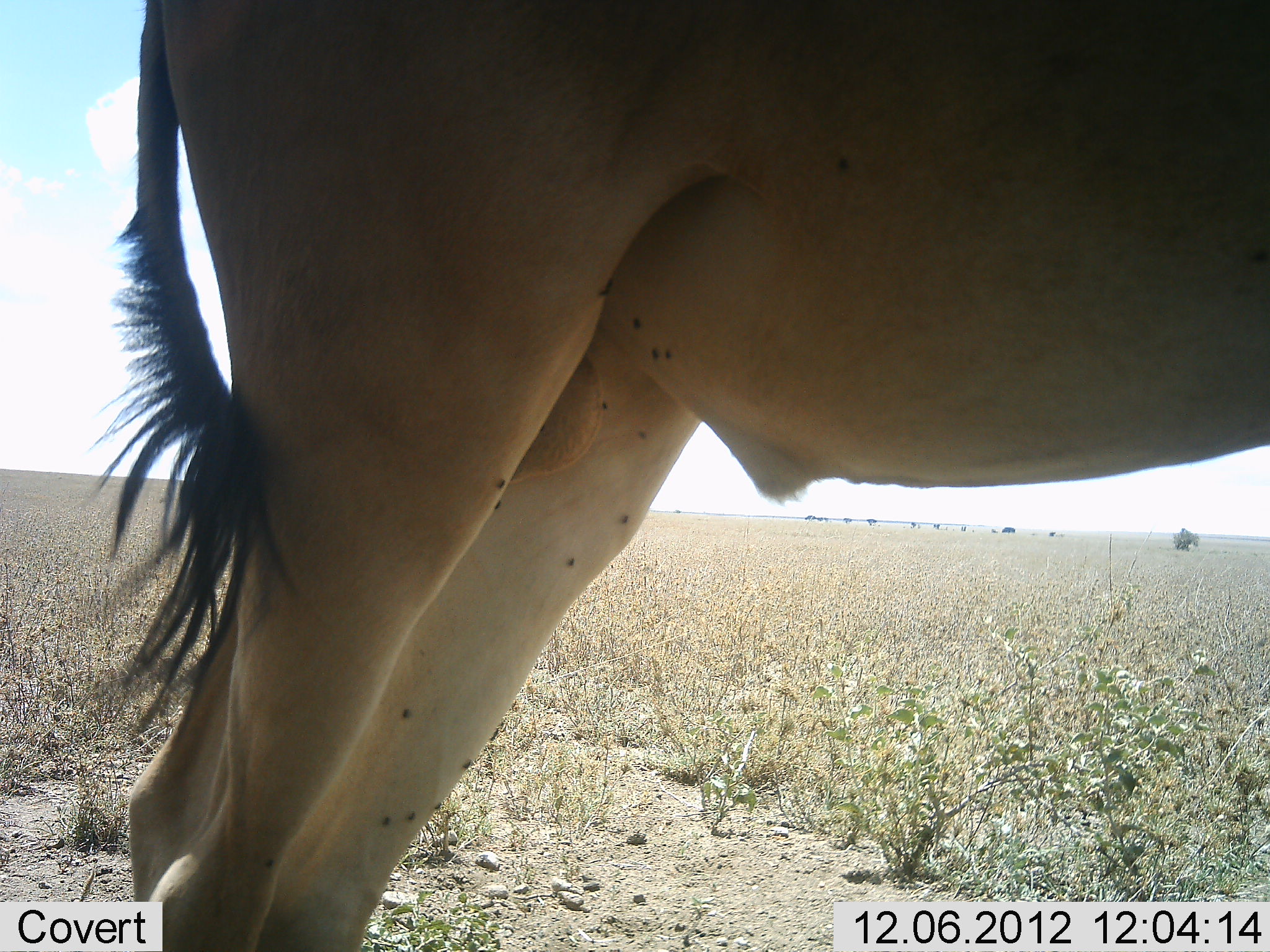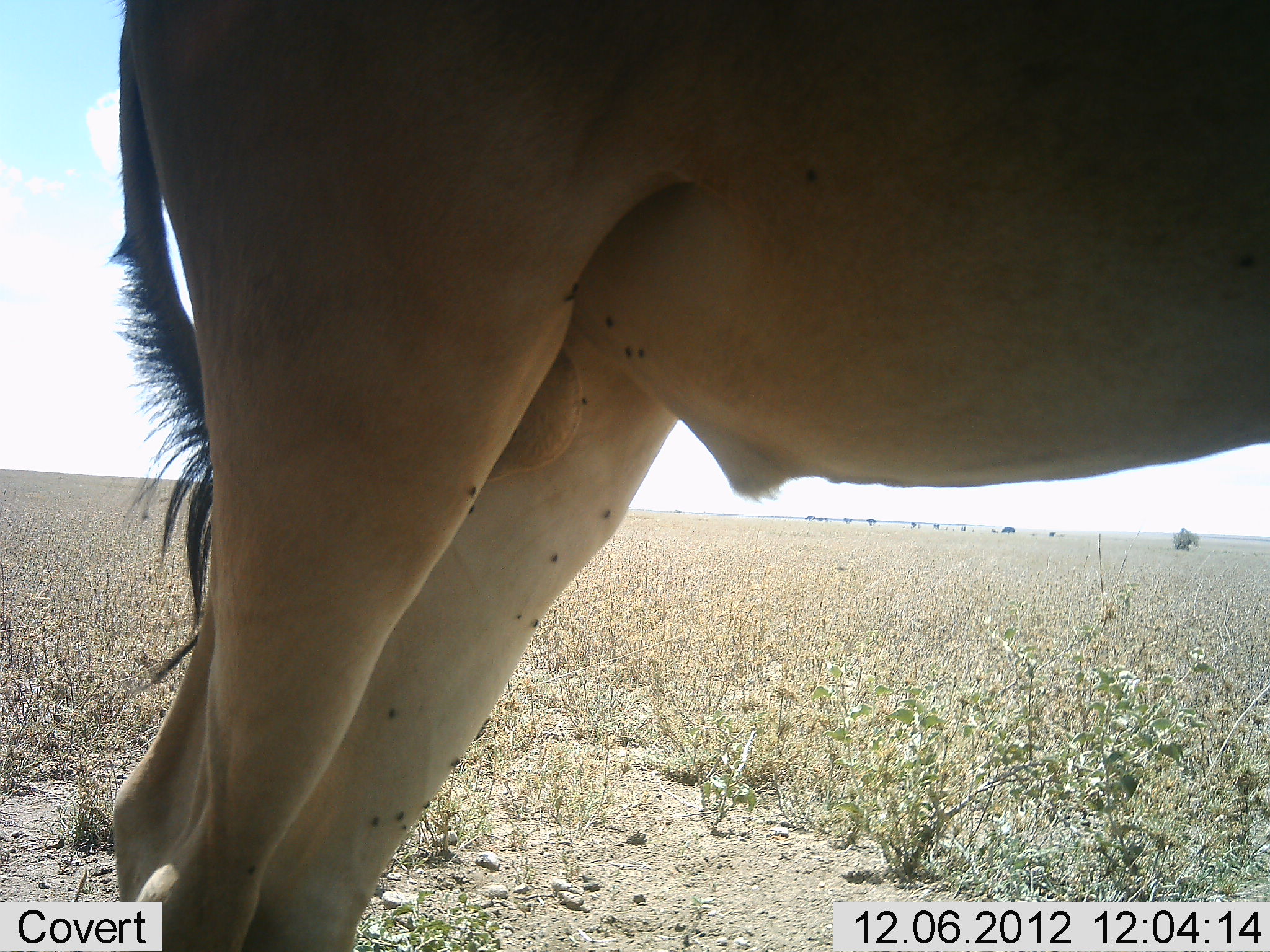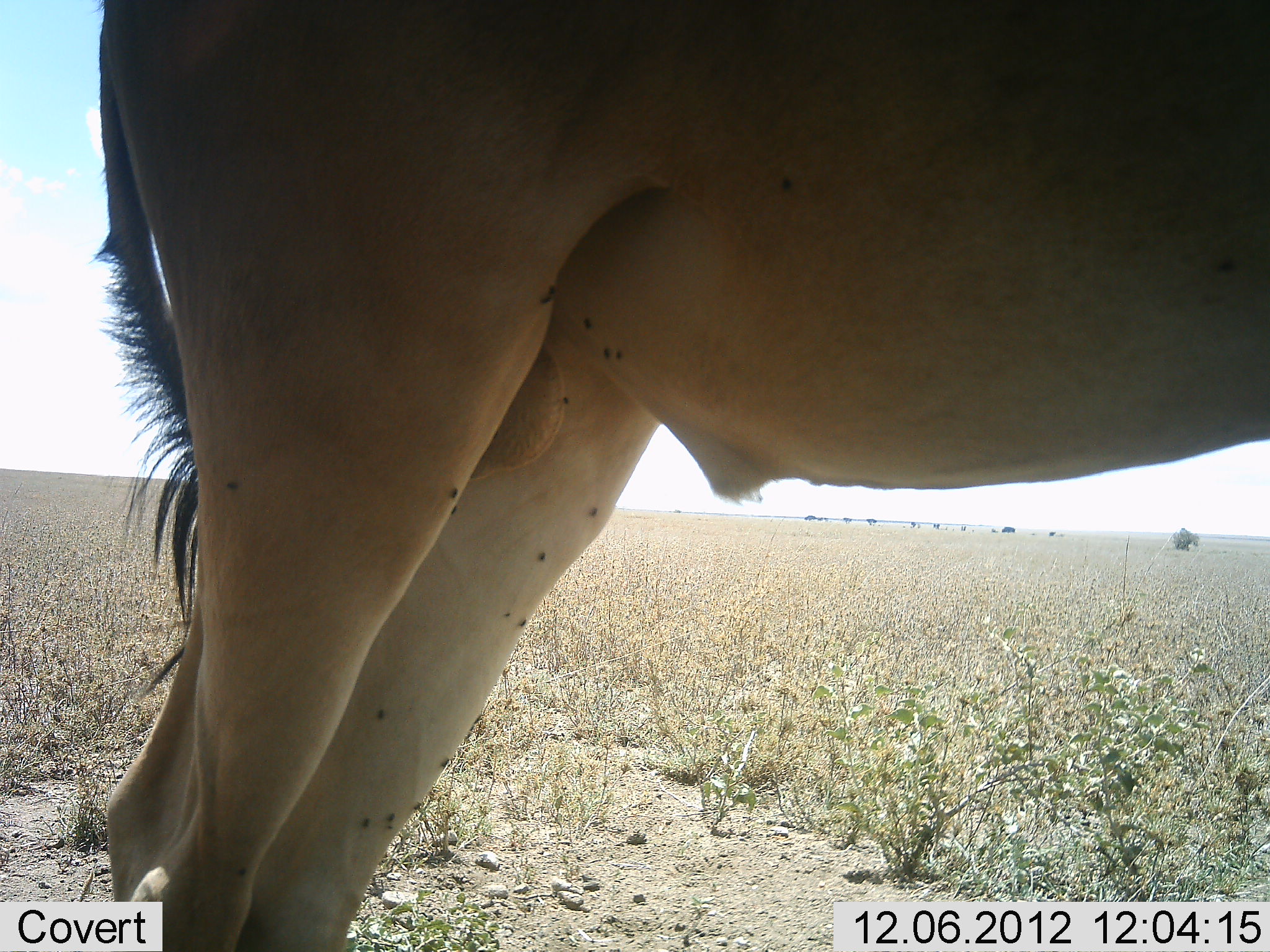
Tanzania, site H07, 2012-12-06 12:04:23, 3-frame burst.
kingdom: Animalia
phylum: Chordata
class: Mammalia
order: Artiodactyla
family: Bovidae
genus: Alcelaphus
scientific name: Alcelaphus buselaphus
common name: hartebeest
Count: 1.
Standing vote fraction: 100%.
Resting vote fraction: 10%.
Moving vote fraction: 0%.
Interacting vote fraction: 0%.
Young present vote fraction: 0%.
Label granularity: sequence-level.